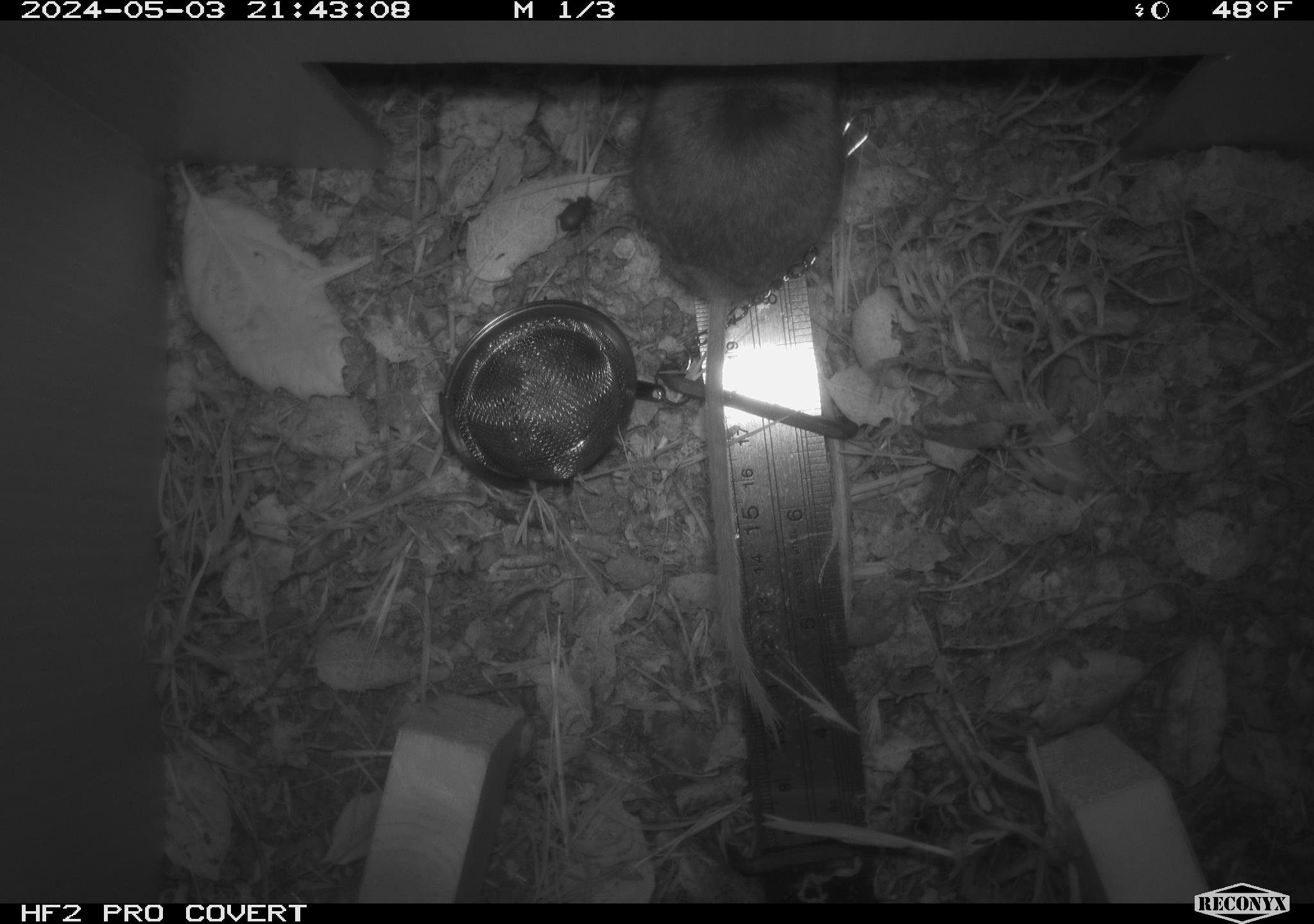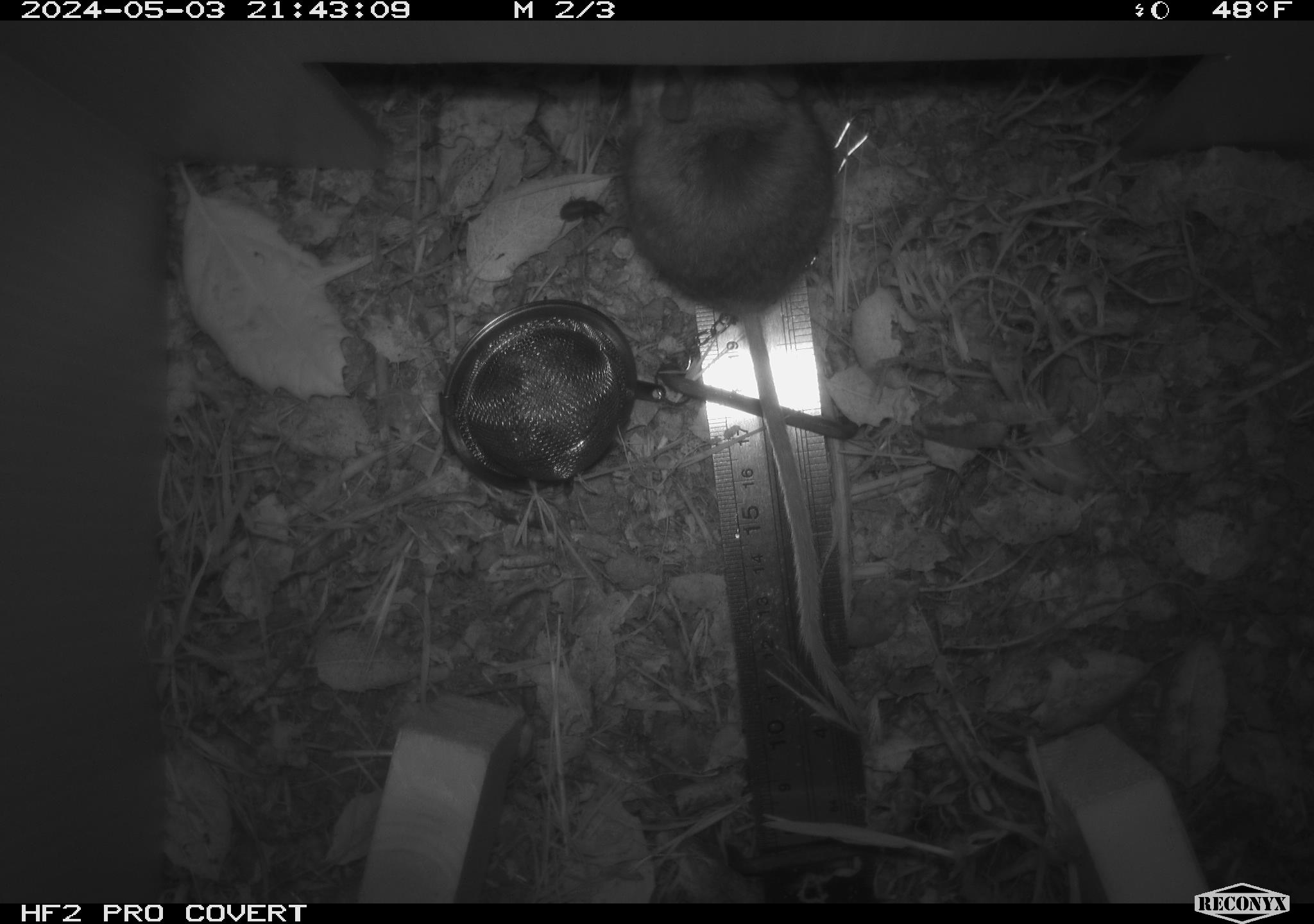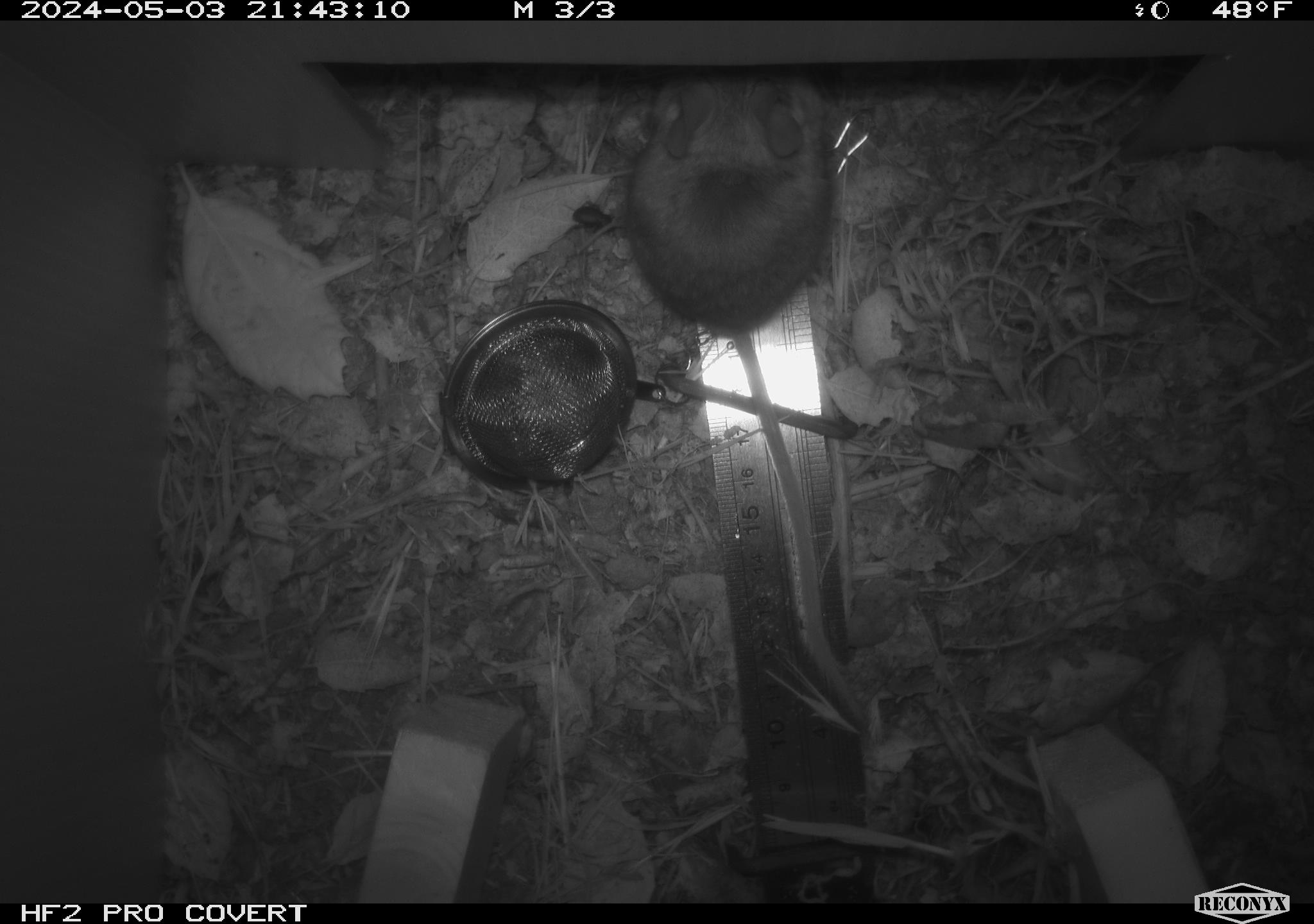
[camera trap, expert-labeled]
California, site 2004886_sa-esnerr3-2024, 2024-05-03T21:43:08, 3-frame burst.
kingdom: Animalia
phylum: Chordata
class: Mammalia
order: Rodentia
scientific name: Rodentia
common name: rodent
Rodent (Rodentia).